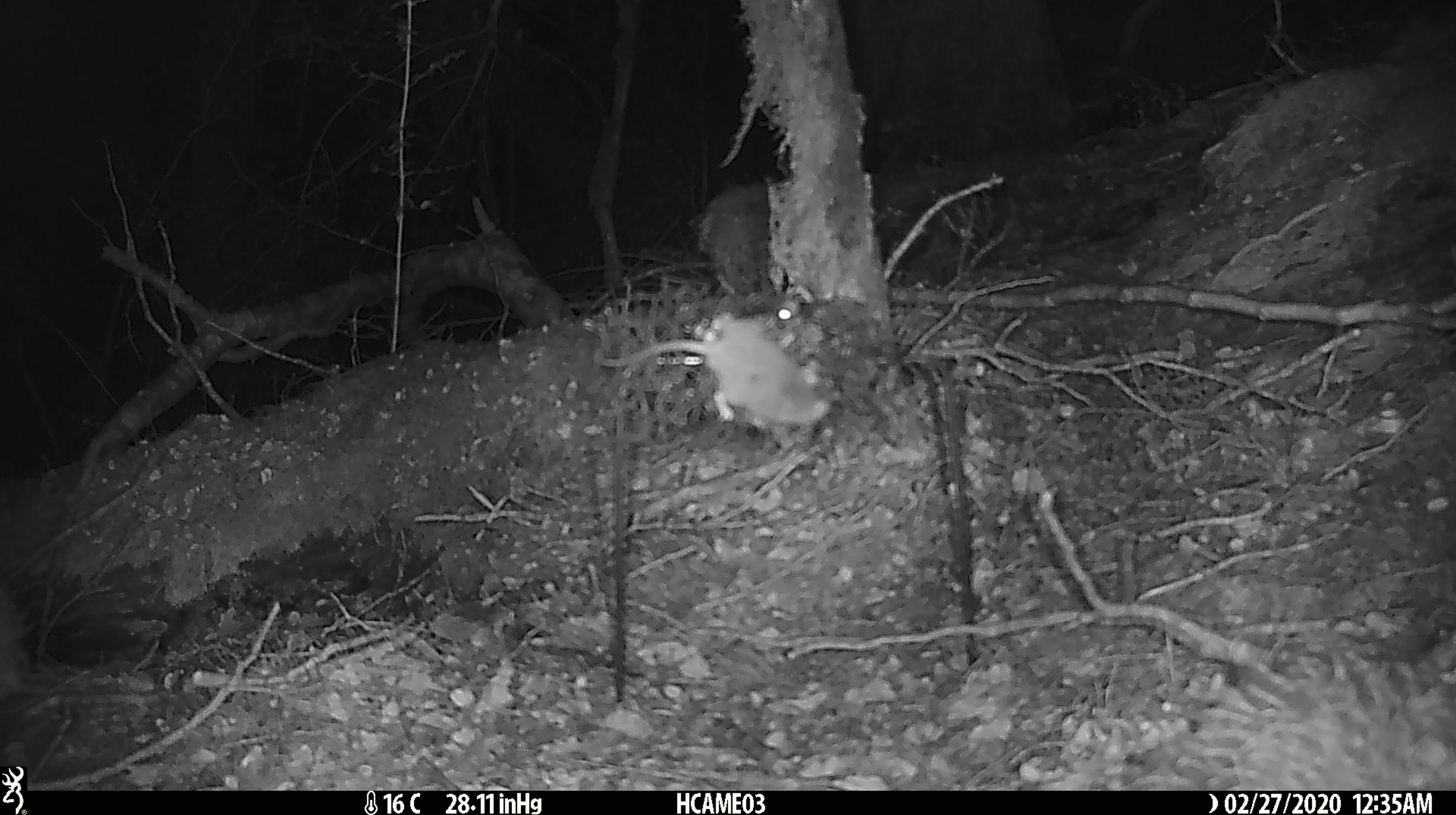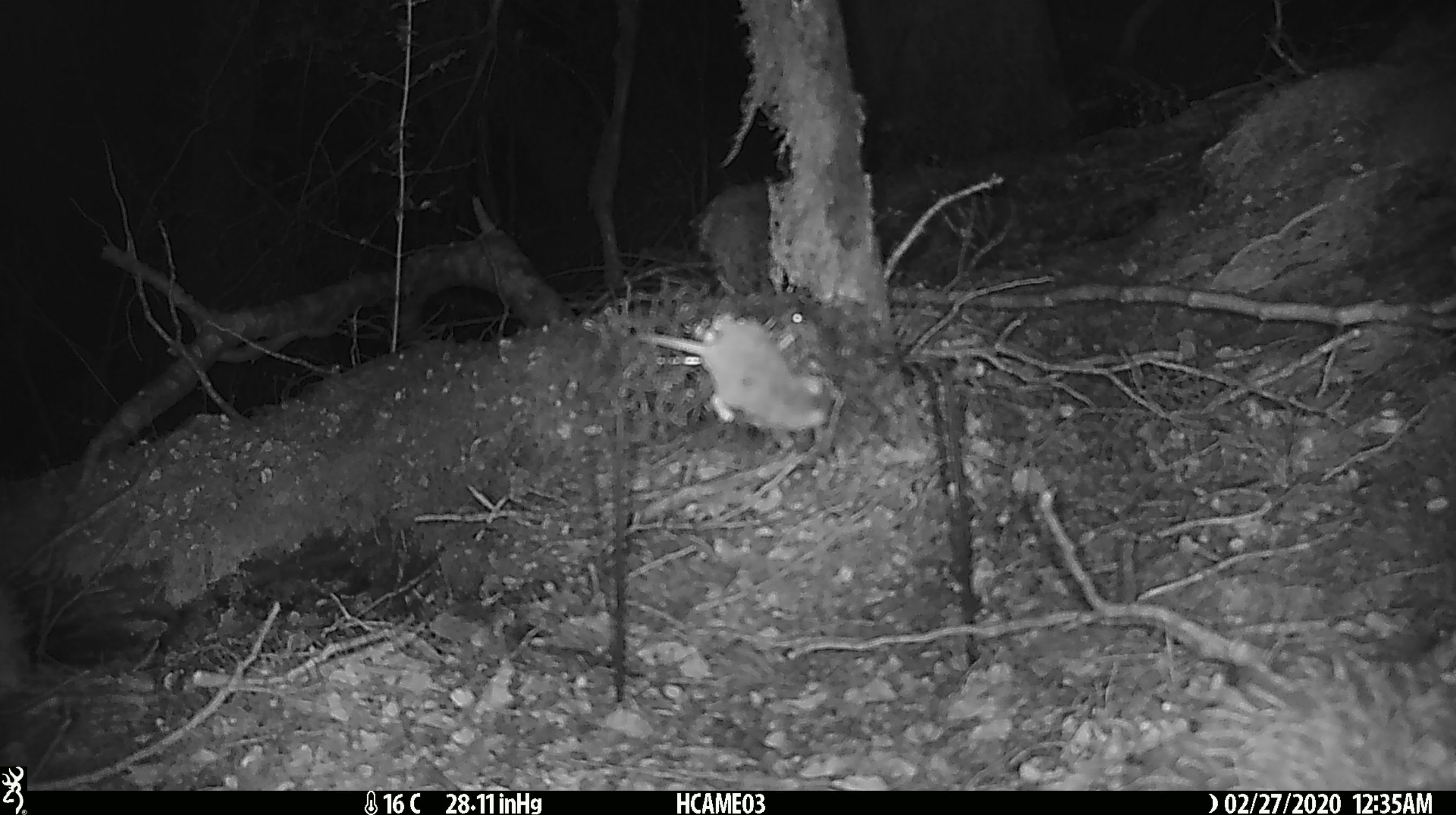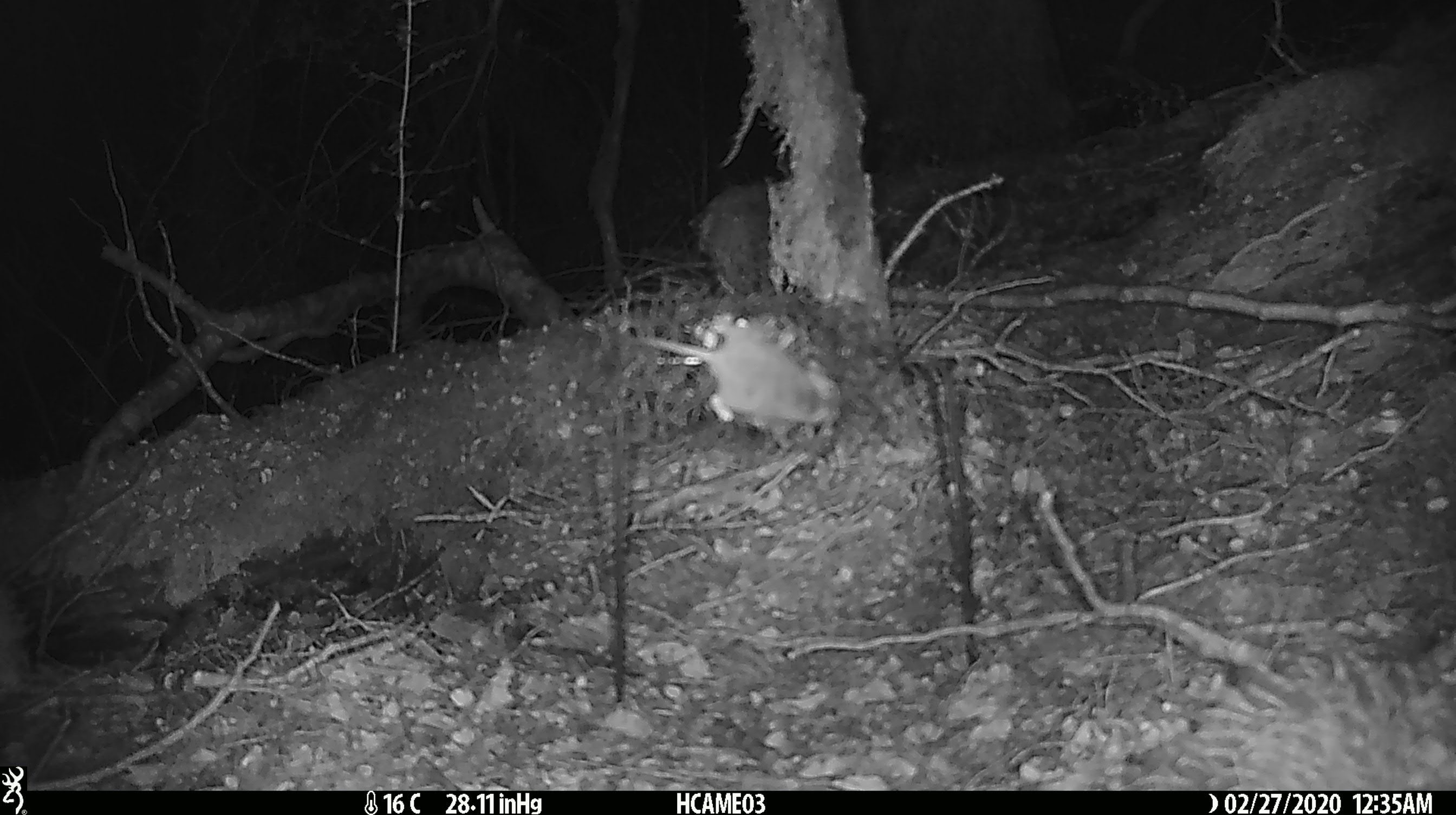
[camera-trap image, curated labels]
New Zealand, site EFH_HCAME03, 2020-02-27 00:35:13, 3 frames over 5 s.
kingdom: Animalia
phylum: Chordata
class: Mammalia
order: Rodentia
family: Muridae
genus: Mus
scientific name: Mus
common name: mouse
Mouse (Mus).